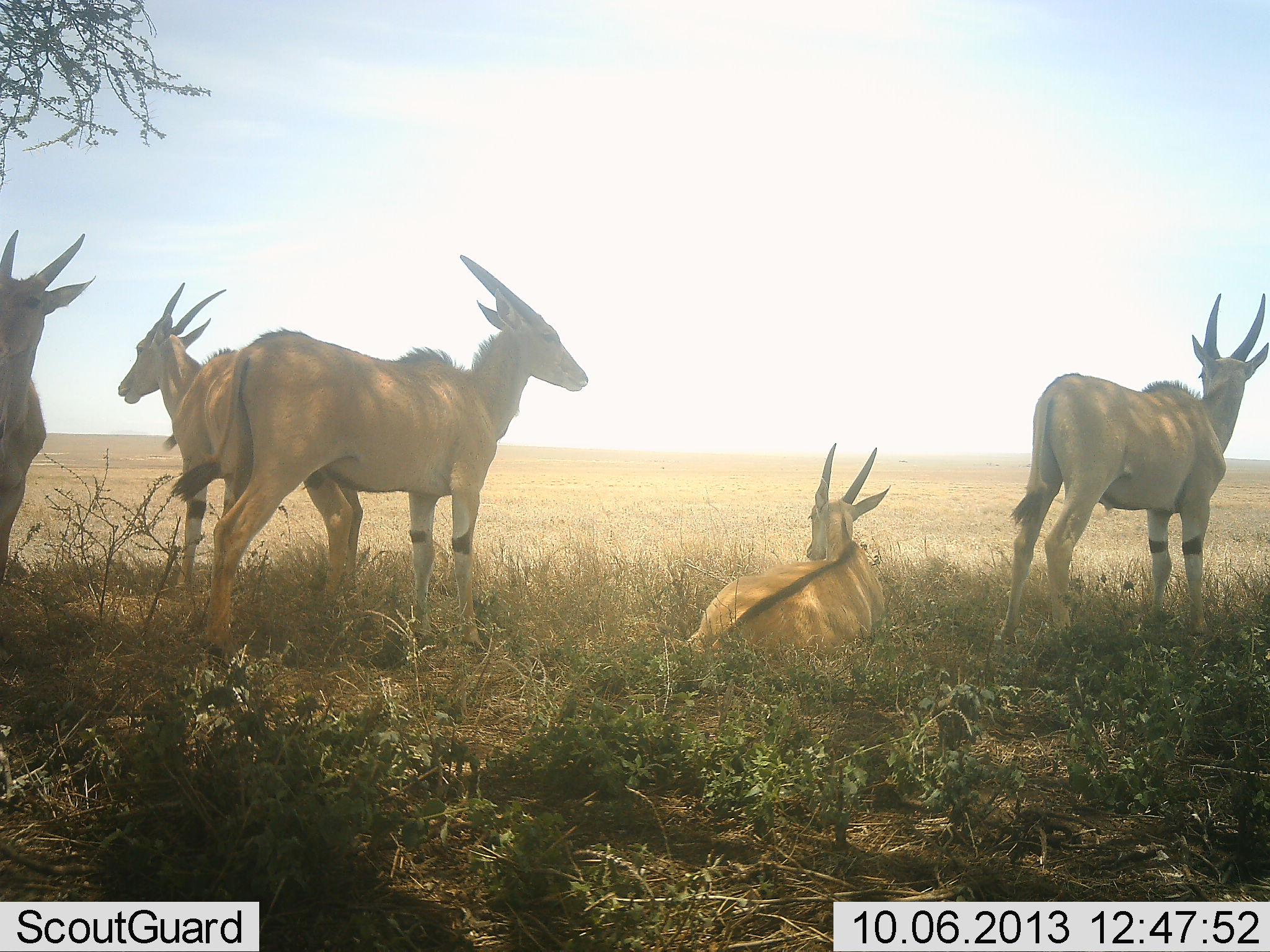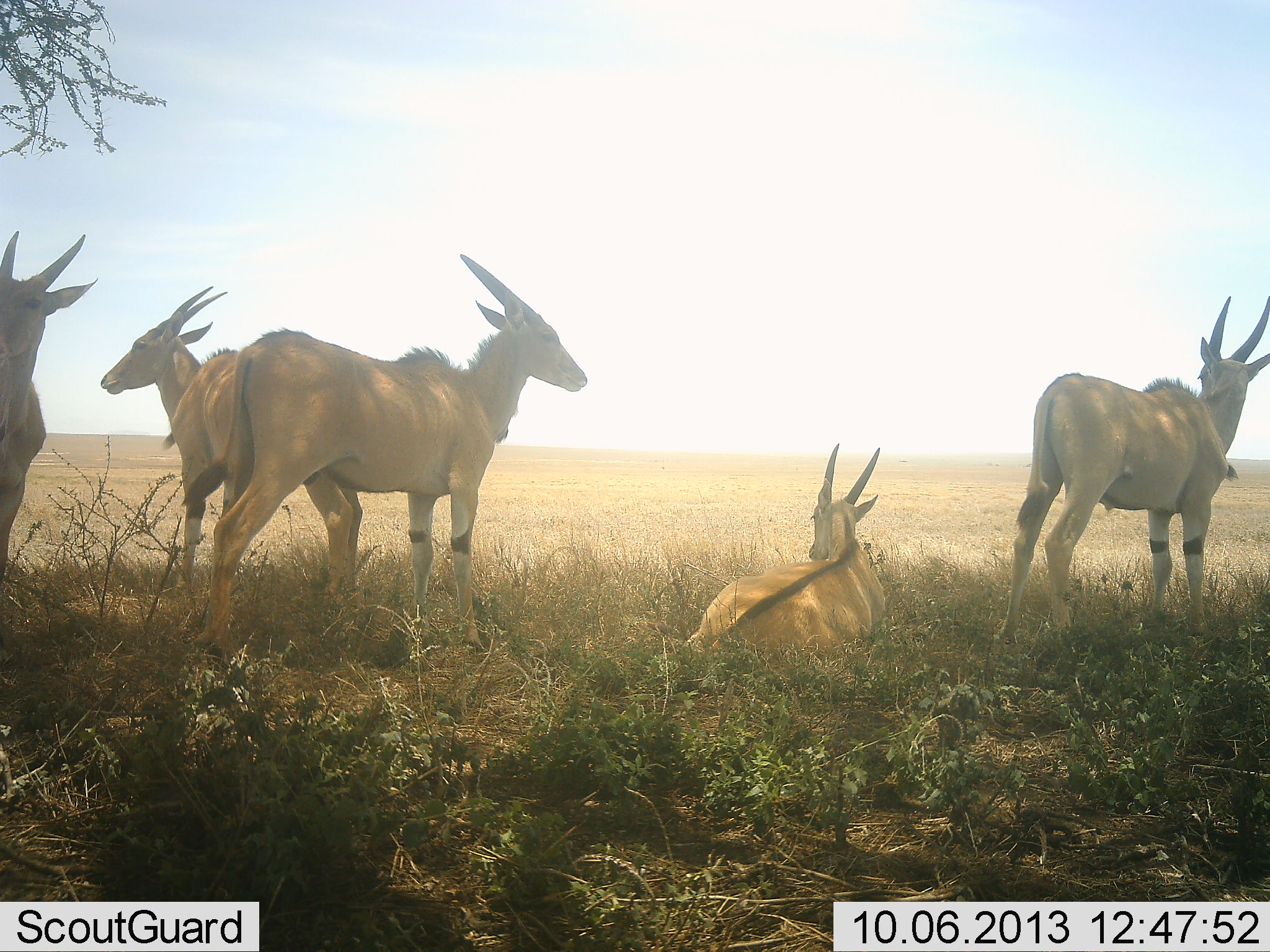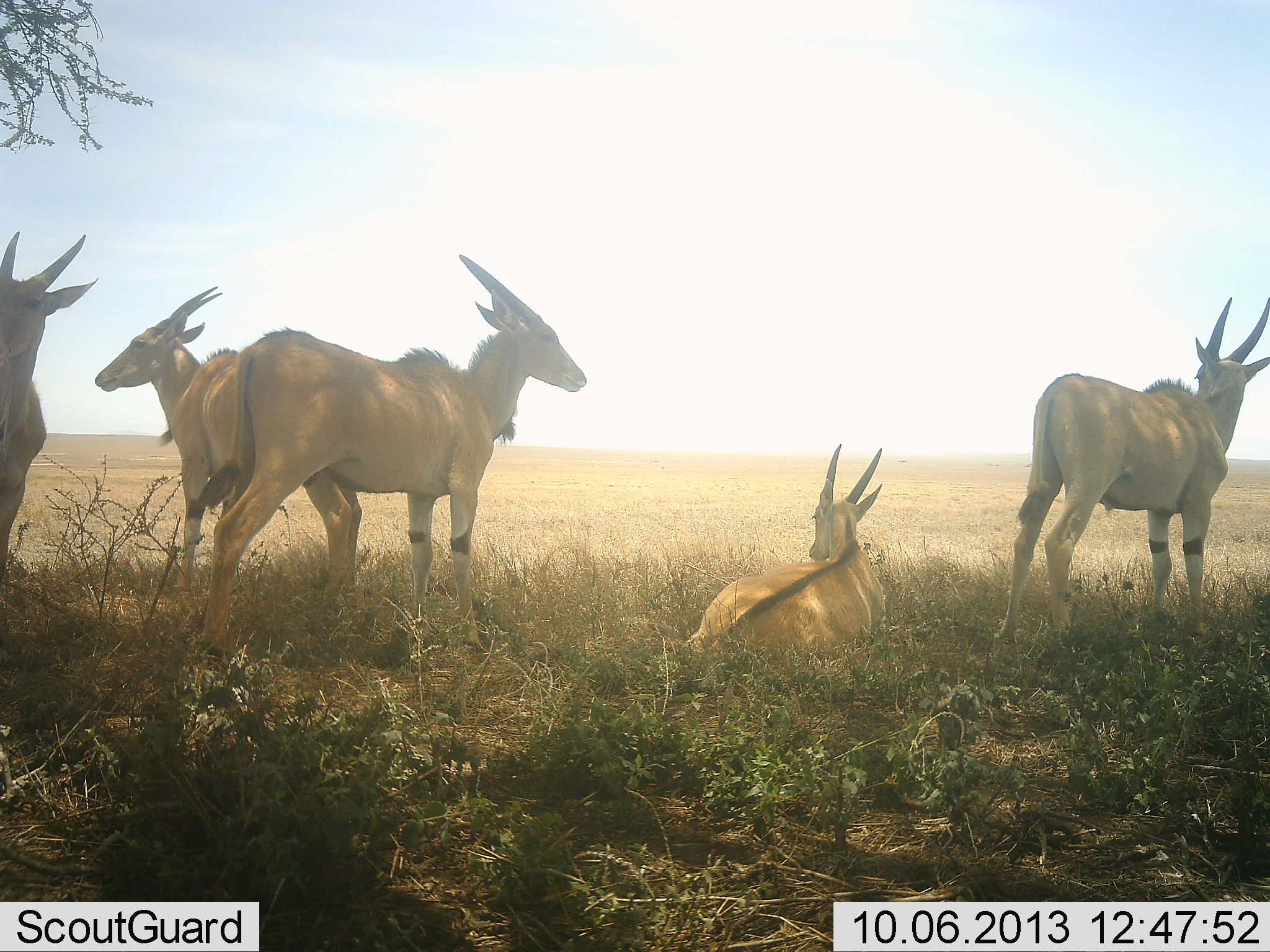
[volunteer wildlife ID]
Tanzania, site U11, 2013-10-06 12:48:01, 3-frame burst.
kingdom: Animalia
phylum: Chordata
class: Mammalia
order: Artiodactyla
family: Bovidae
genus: Tragelaphus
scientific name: Tragelaphus oryx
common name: eland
Eland (Tragelaphus oryx), count 5. Behavior (volunteer vote fractions): standing 93%, resting 96%, moving 0%, interacting 0%. Young present (vote fraction): 0%. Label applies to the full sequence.